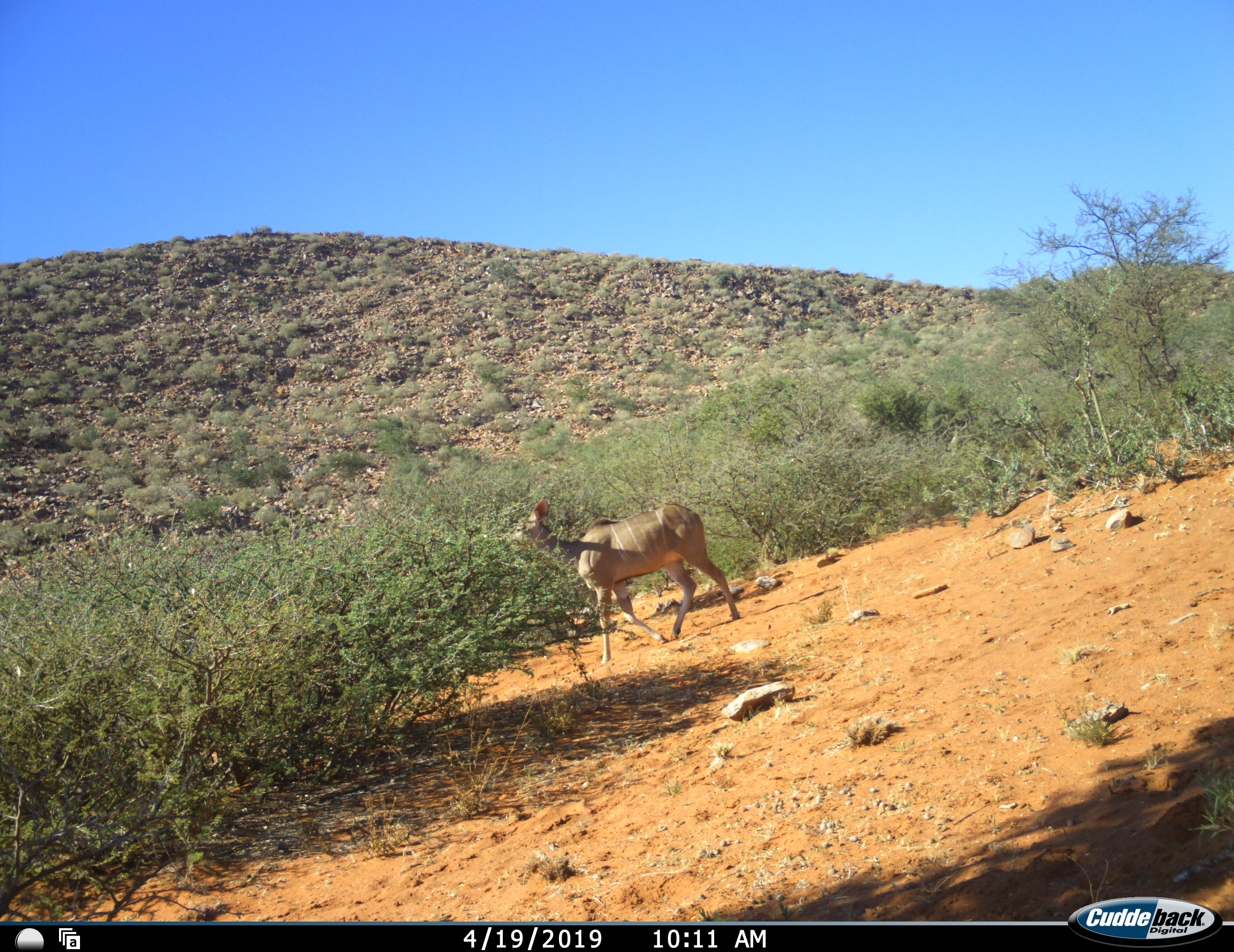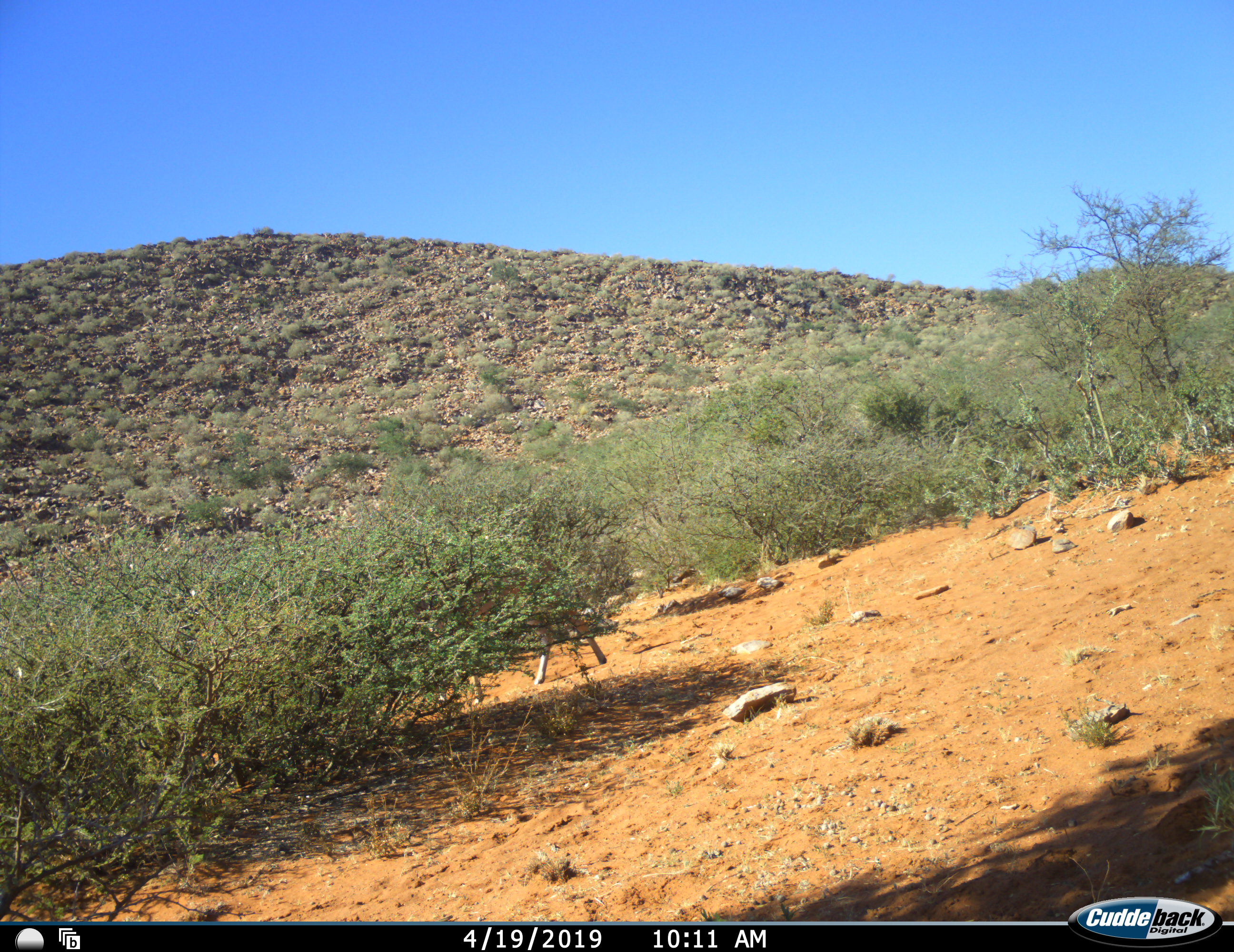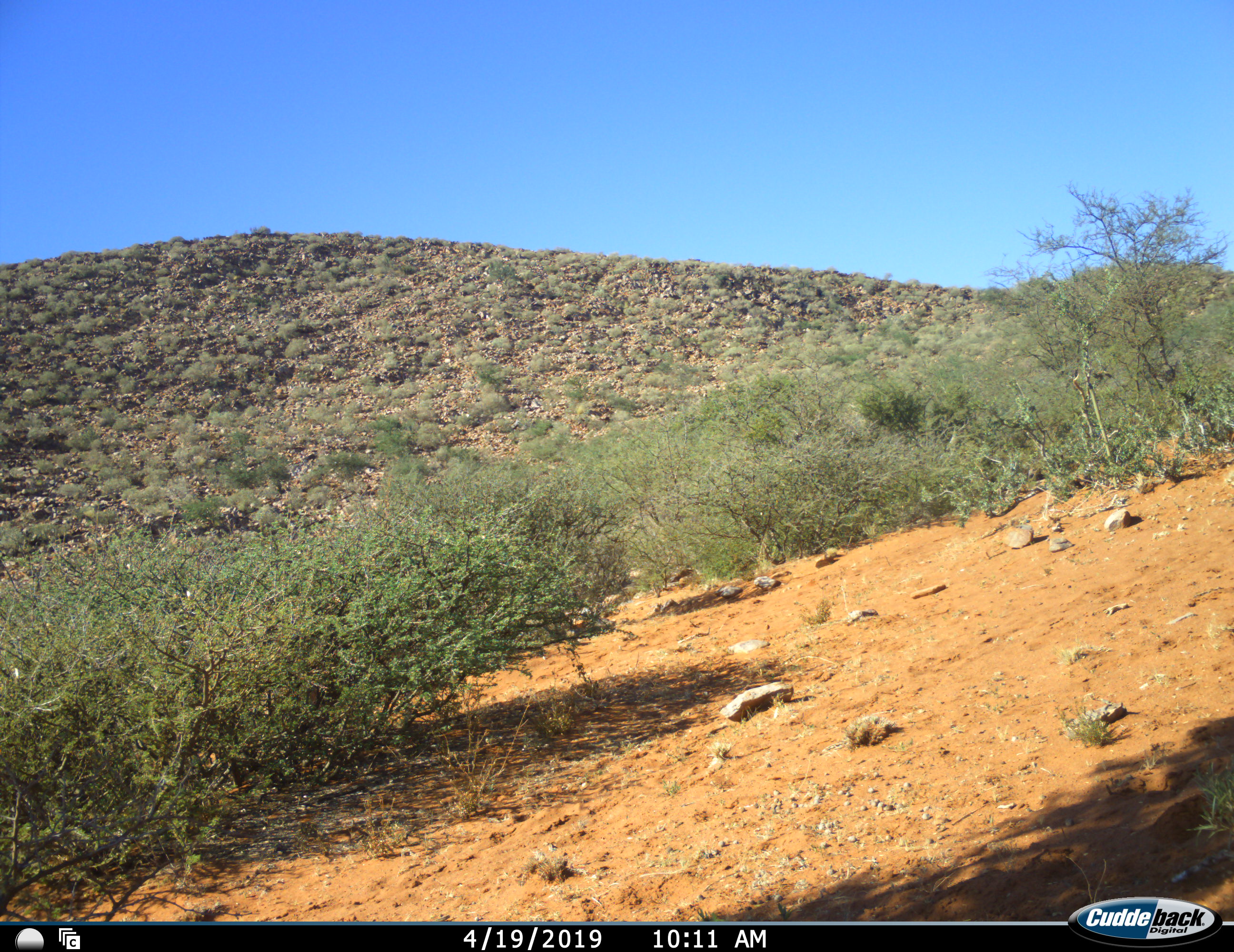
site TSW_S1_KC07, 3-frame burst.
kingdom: Animalia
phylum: Chordata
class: Mammalia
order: Artiodactyla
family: Bovidae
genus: Tragelaphus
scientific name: Tragelaphus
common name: kudu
Kudu (Tragelaphus), count 1. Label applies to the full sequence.